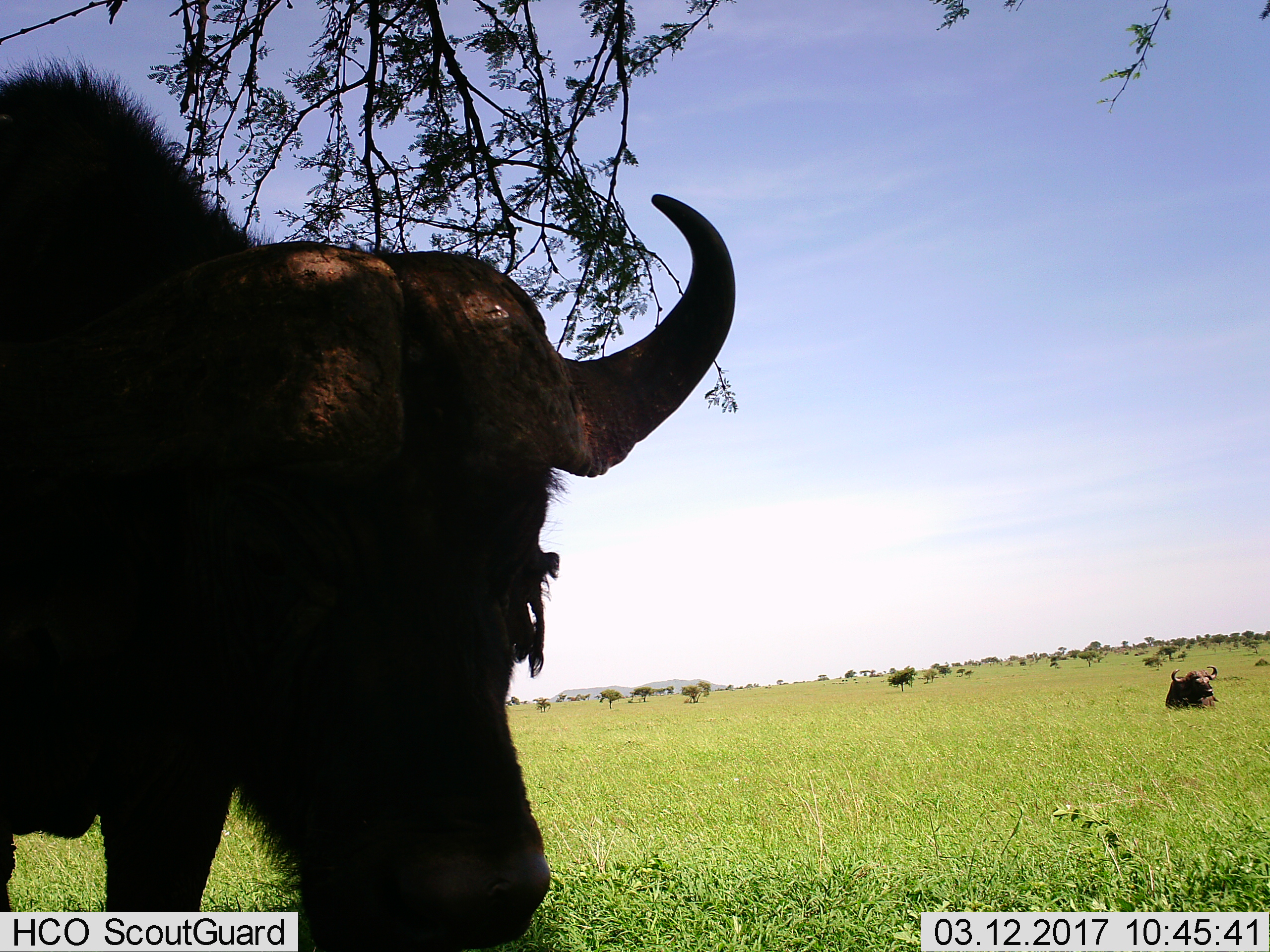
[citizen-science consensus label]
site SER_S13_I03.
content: unidentified animal